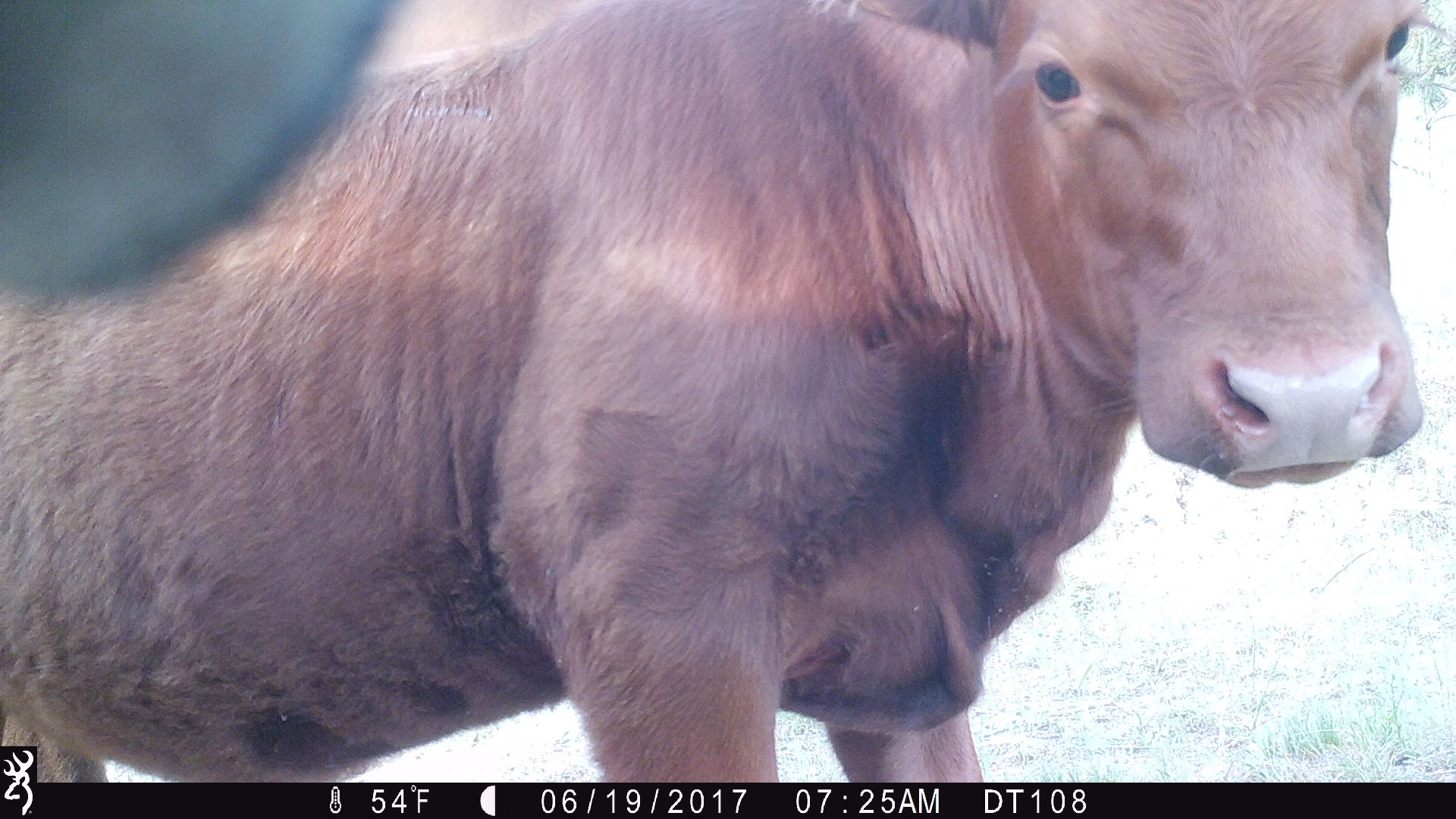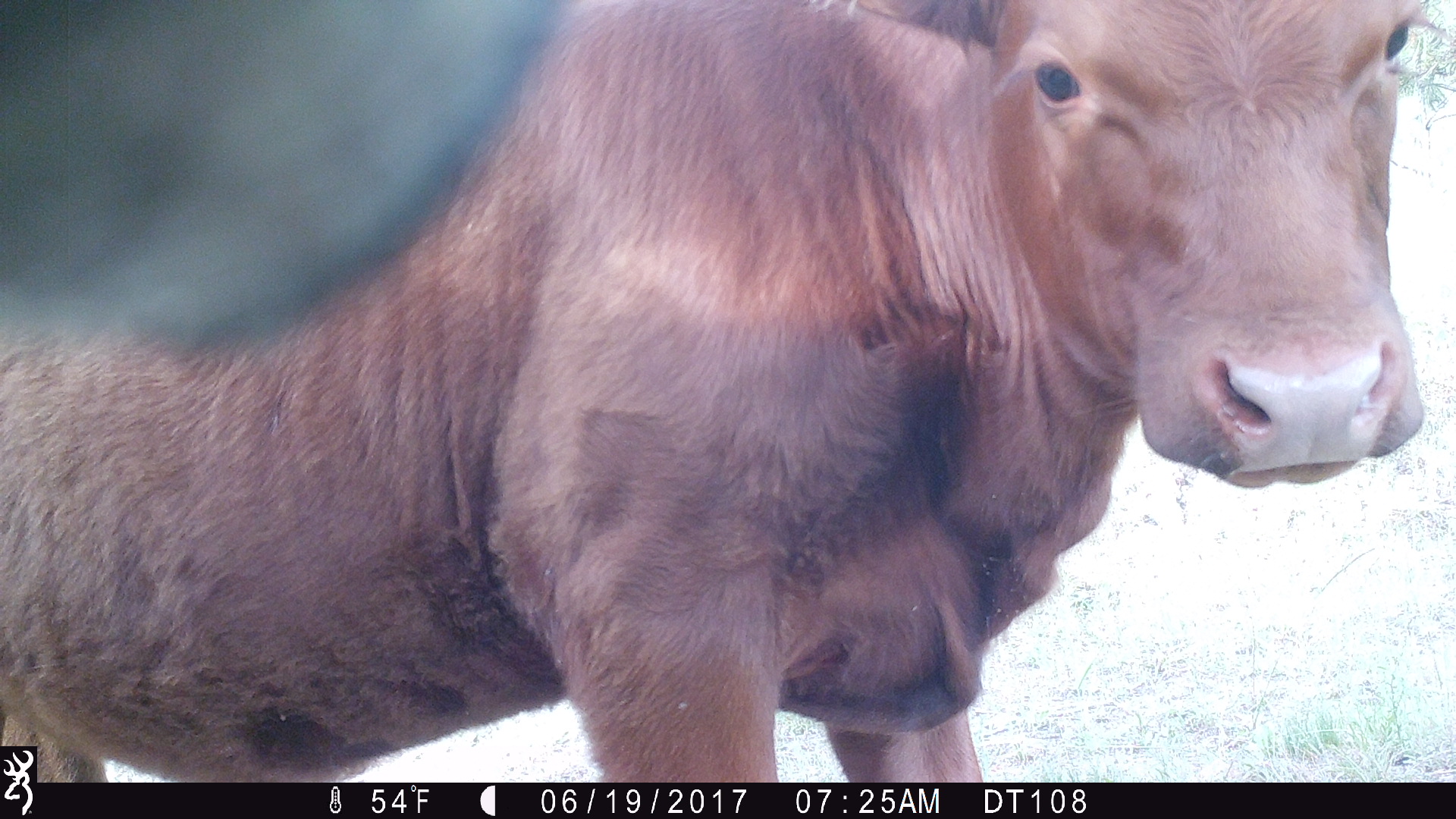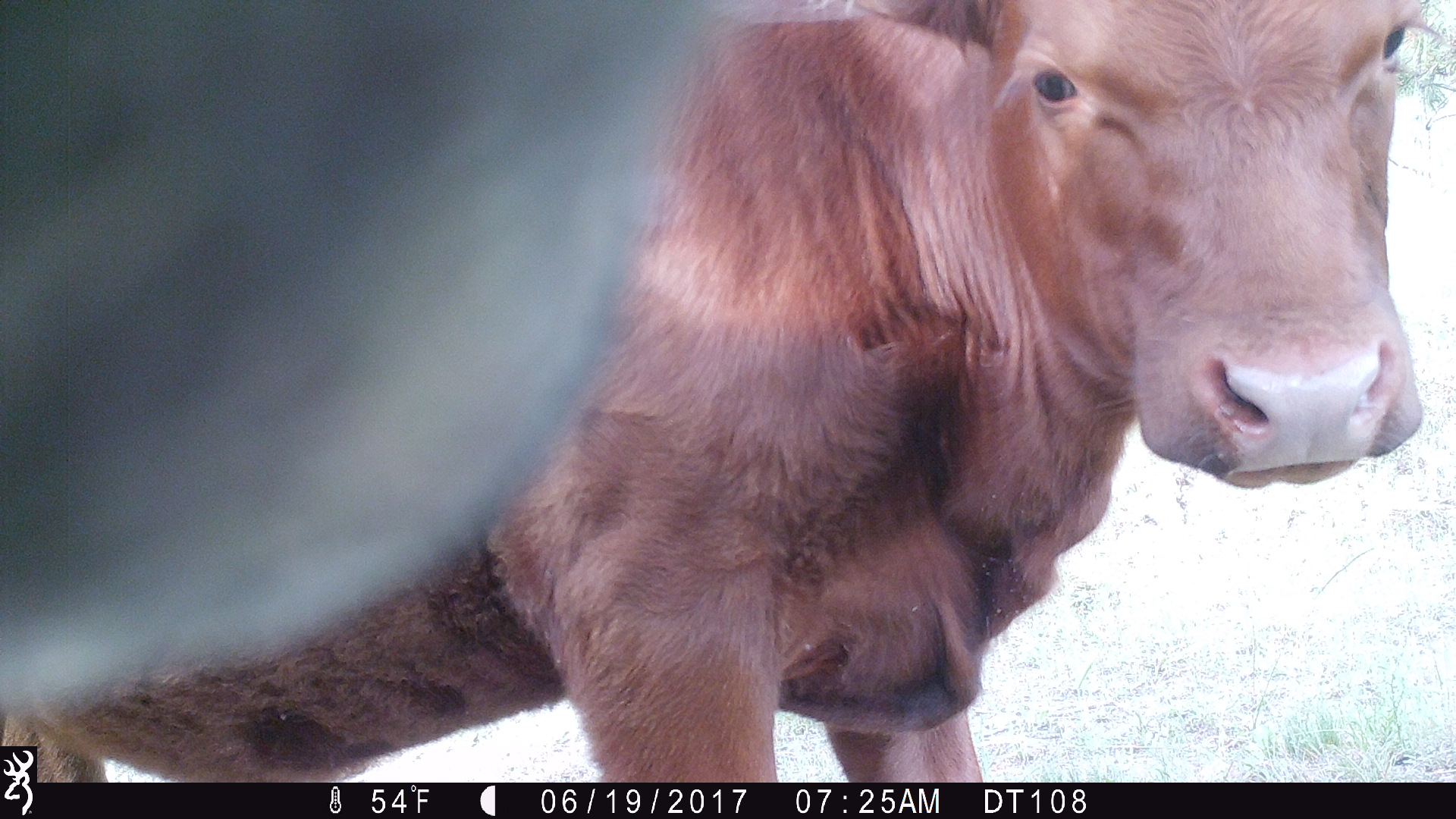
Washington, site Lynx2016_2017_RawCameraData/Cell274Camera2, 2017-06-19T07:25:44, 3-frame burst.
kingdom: Animalia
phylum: Chordata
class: Mammalia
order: Artiodactyla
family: Bovidae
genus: Bos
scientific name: Bos taurus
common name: domestic cattle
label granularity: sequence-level